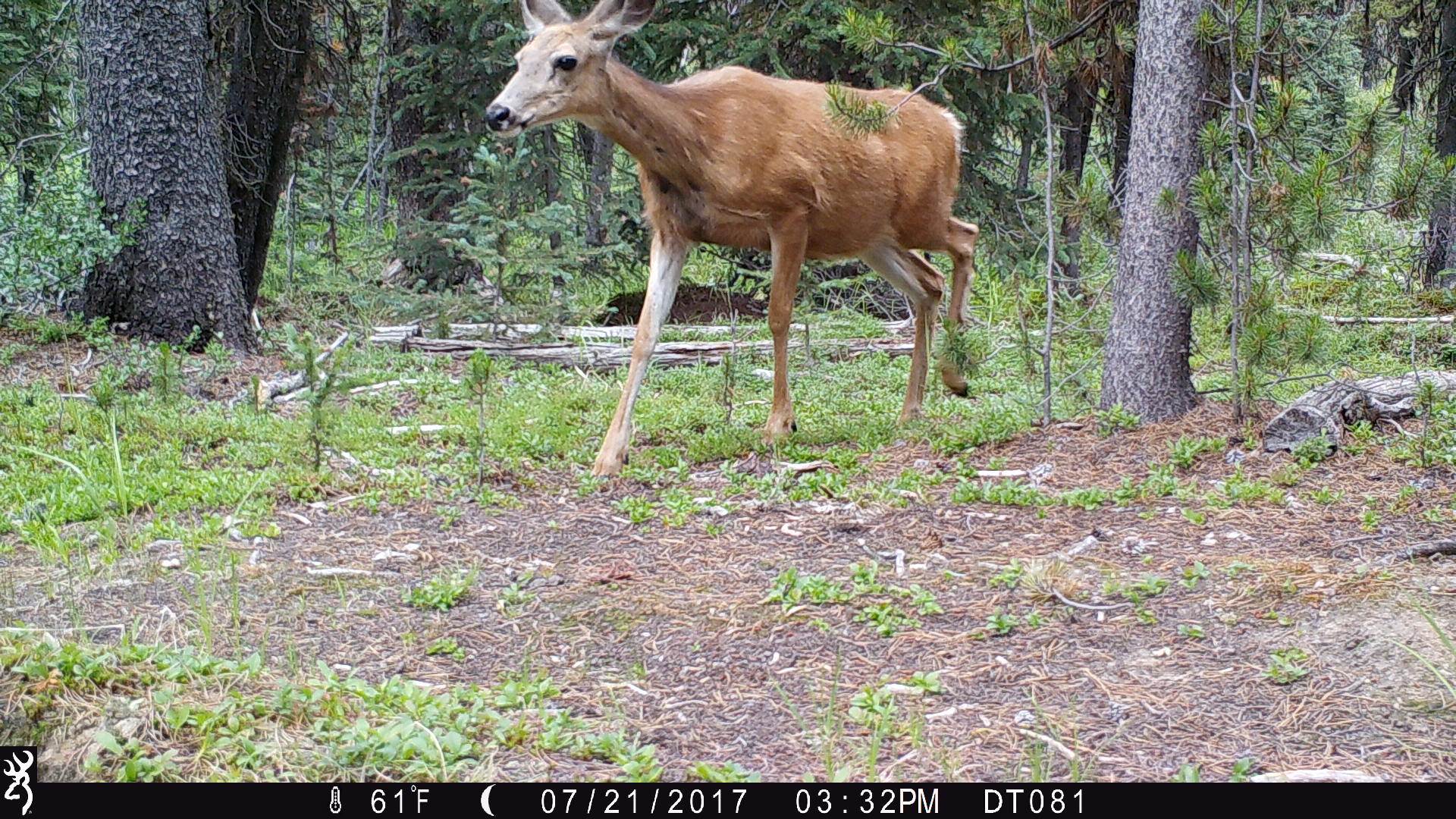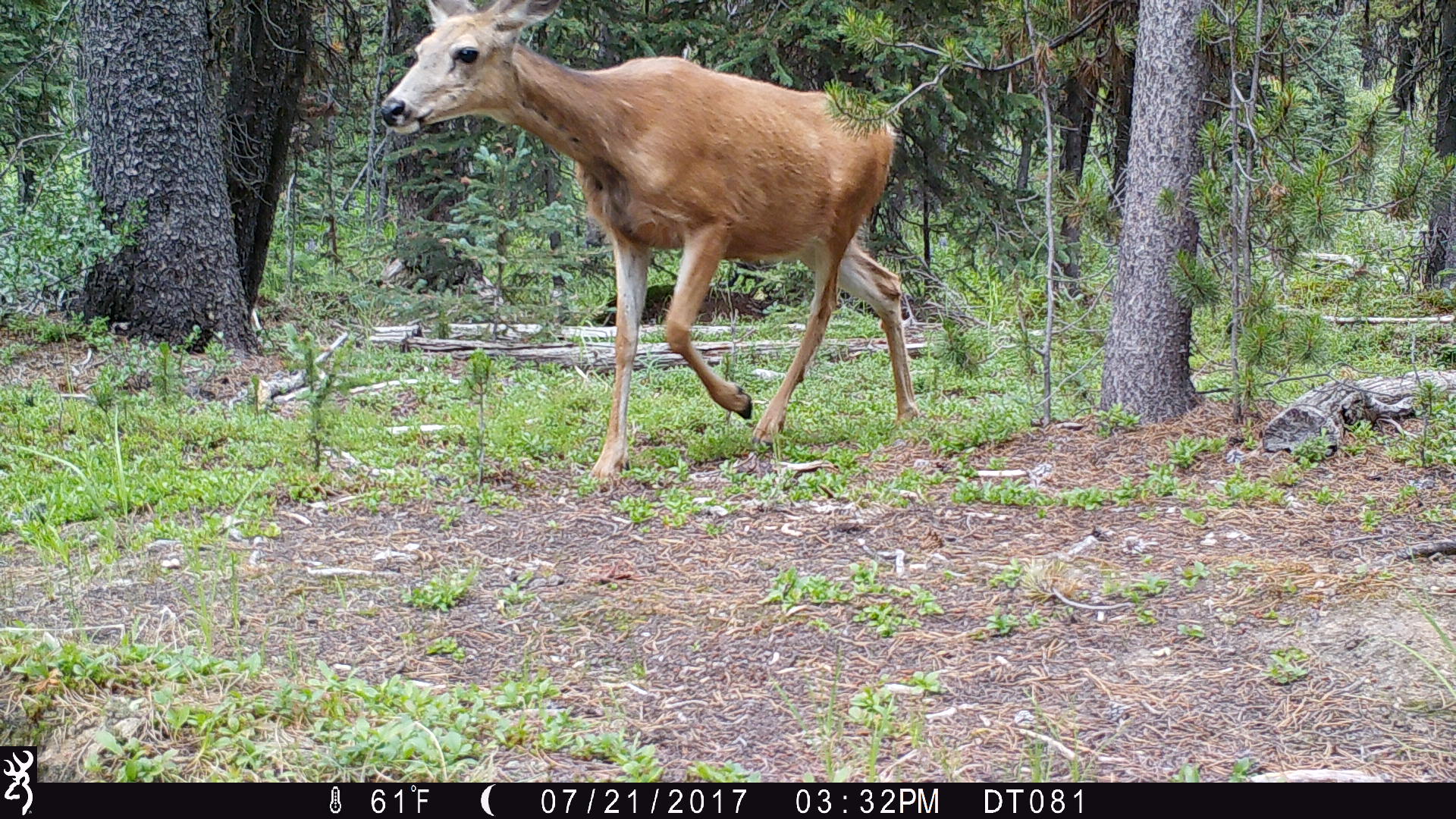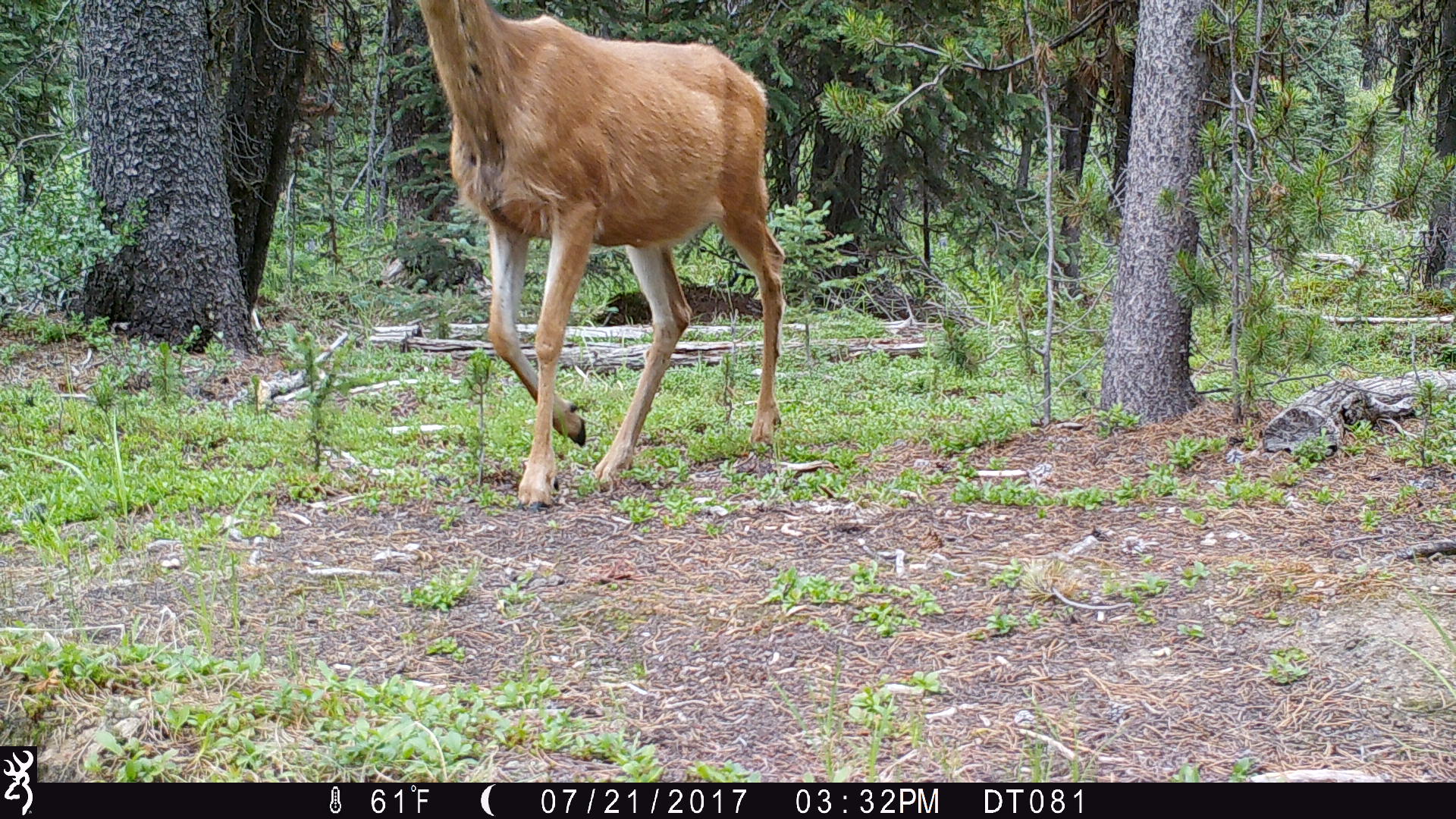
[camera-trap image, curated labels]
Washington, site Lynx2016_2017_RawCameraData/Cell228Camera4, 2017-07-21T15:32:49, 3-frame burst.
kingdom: Animalia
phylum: Chordata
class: Mammalia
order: Artiodactyla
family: Cervidae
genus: Odocoileus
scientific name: Odocoileus hemionus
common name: mule deer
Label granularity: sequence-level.